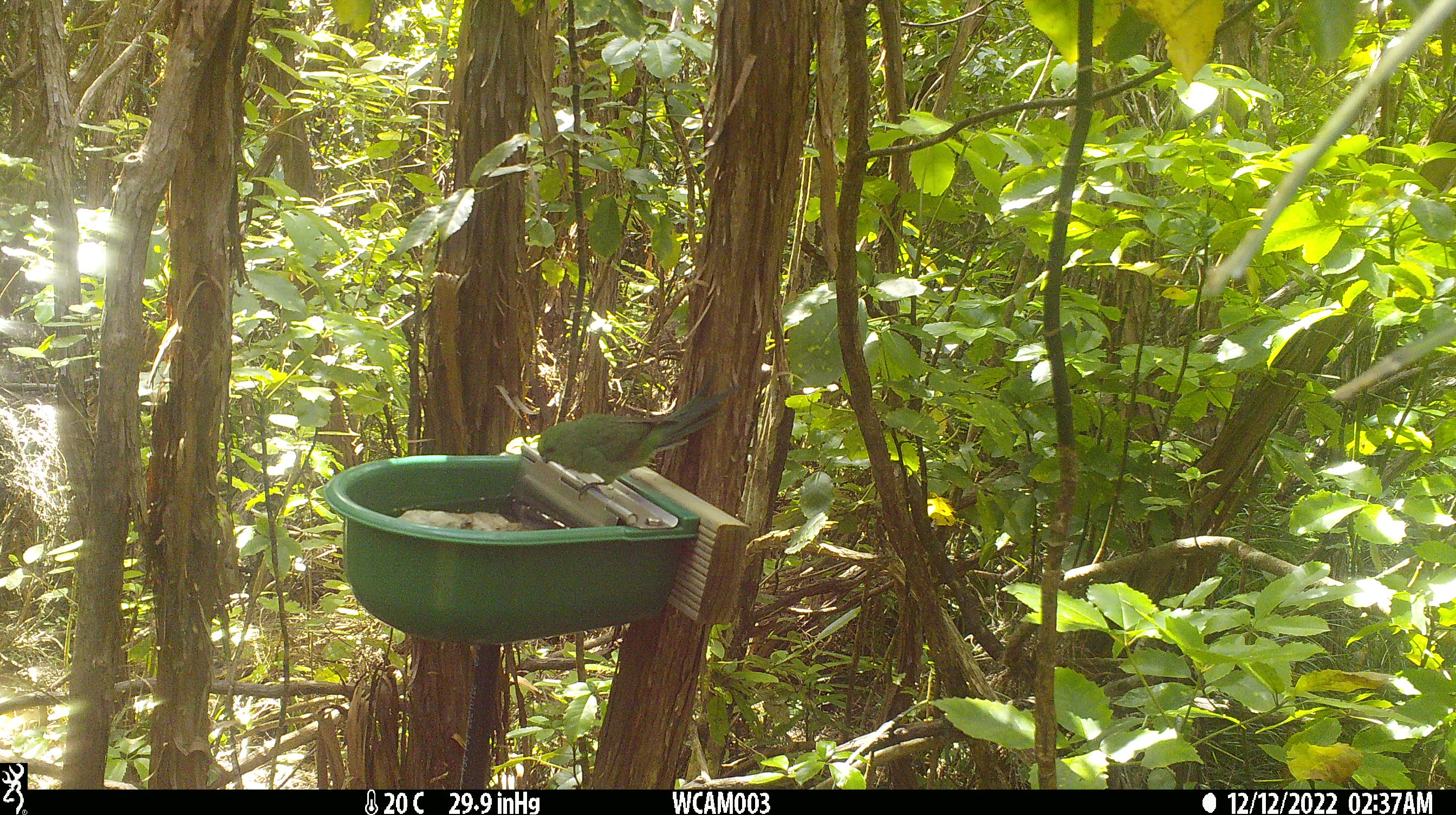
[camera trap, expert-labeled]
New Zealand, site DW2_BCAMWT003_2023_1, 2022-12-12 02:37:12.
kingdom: Animalia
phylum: Chordata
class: Aves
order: Psittaciformes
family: Psittaculidae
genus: Cyanoramphus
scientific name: Cyanoramphus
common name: parakeet